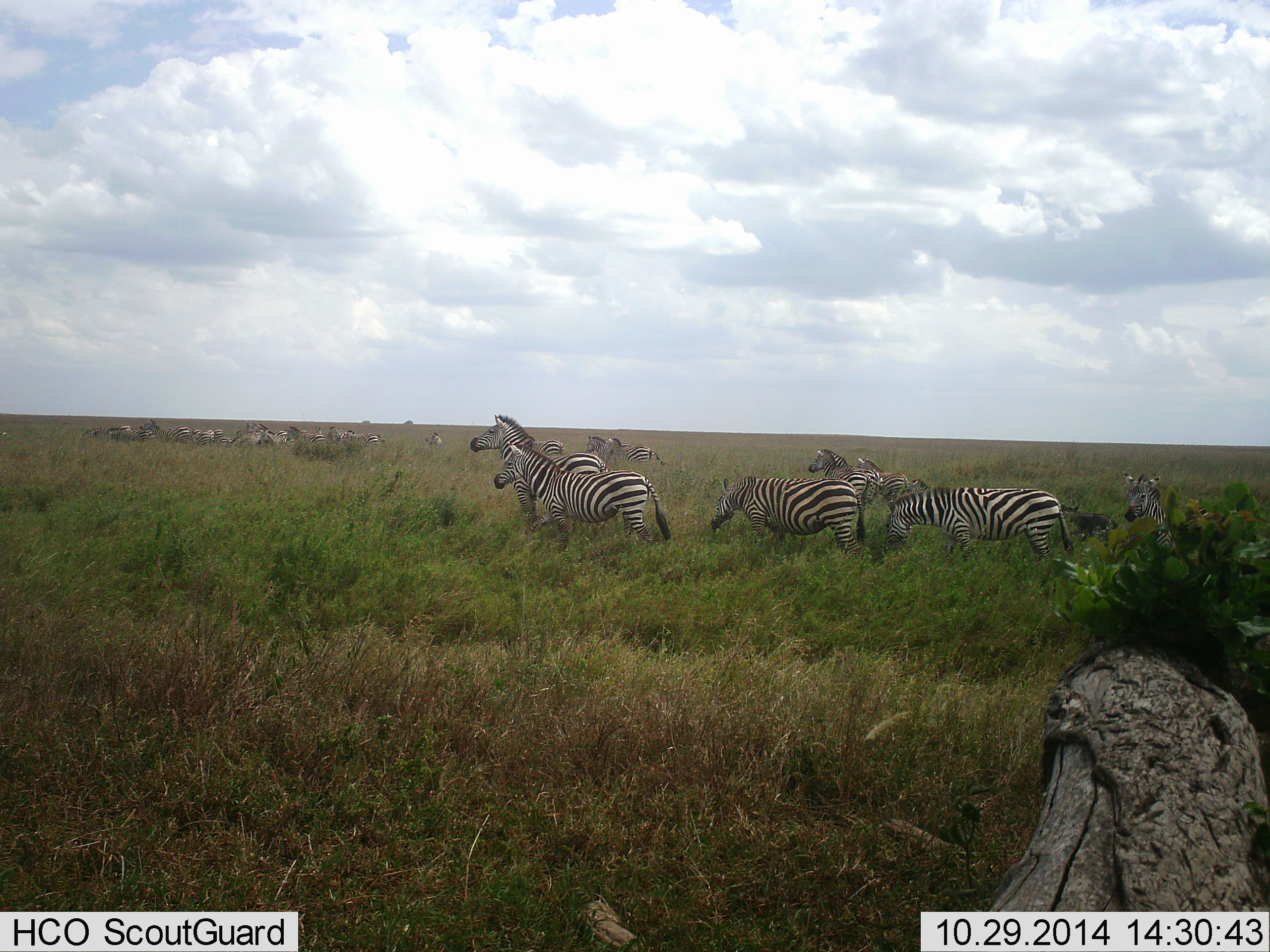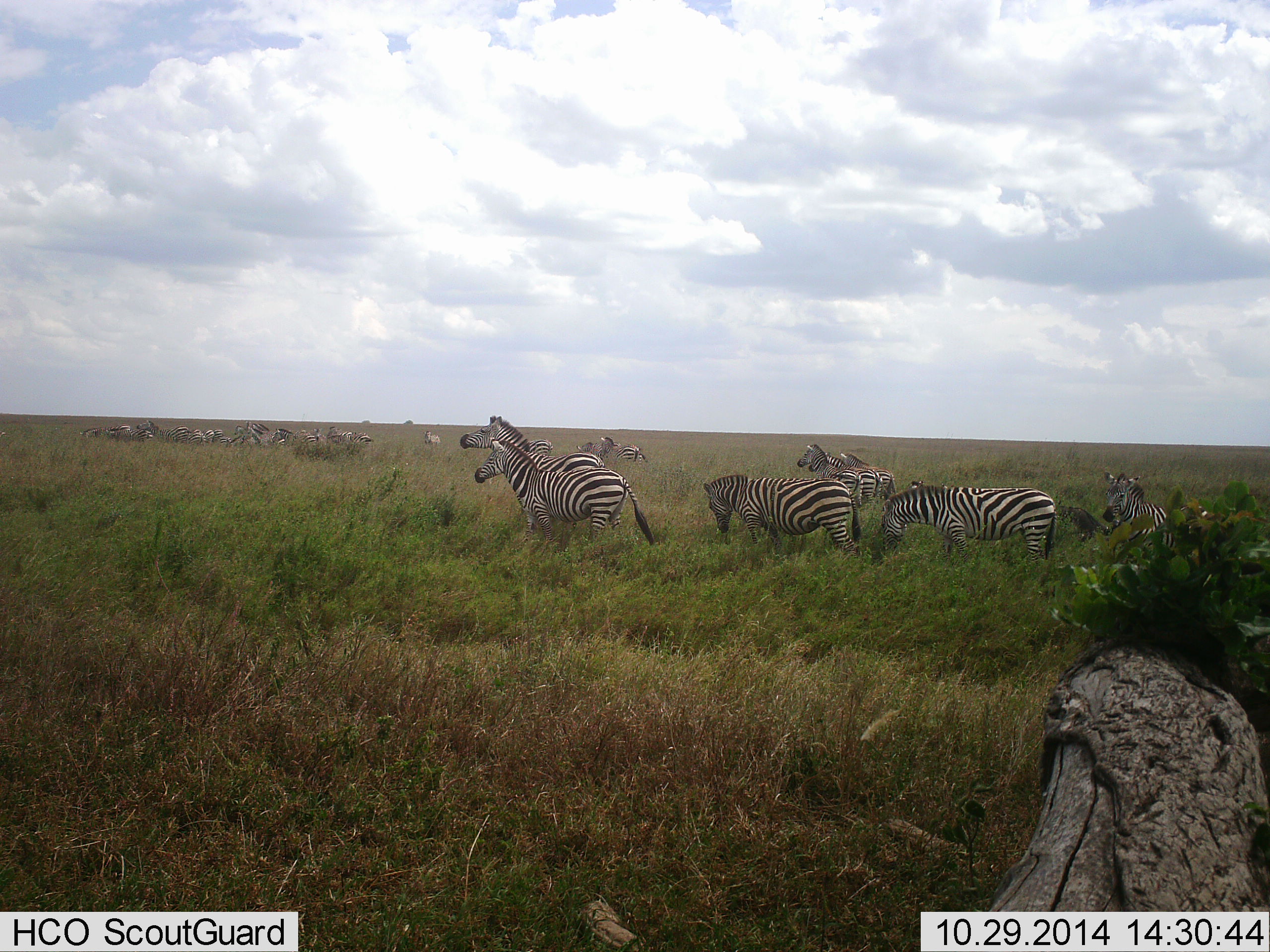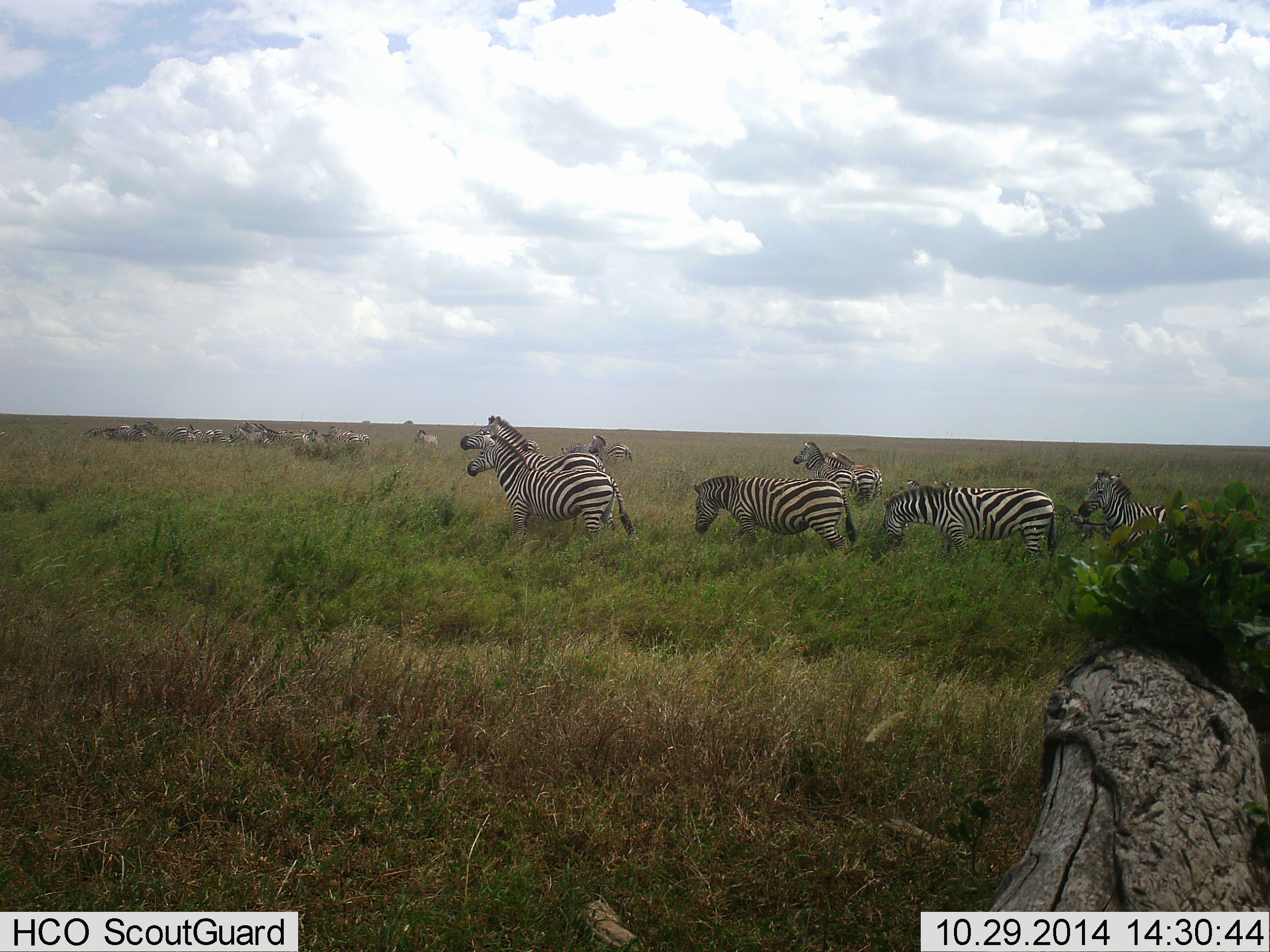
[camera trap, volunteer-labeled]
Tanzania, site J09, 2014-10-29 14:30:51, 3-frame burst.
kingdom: Animalia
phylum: Chordata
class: Mammalia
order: Perissodactyla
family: Equidae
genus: Equus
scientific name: Equus quagga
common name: plains zebra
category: zebra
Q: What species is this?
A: Zebra (plains zebra) (Equus quagga).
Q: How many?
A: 11-50.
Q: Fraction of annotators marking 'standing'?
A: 60%.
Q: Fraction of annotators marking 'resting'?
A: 0%.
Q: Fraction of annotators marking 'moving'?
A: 80%.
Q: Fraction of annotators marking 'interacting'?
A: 0%.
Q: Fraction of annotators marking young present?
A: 0%.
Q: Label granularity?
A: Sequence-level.